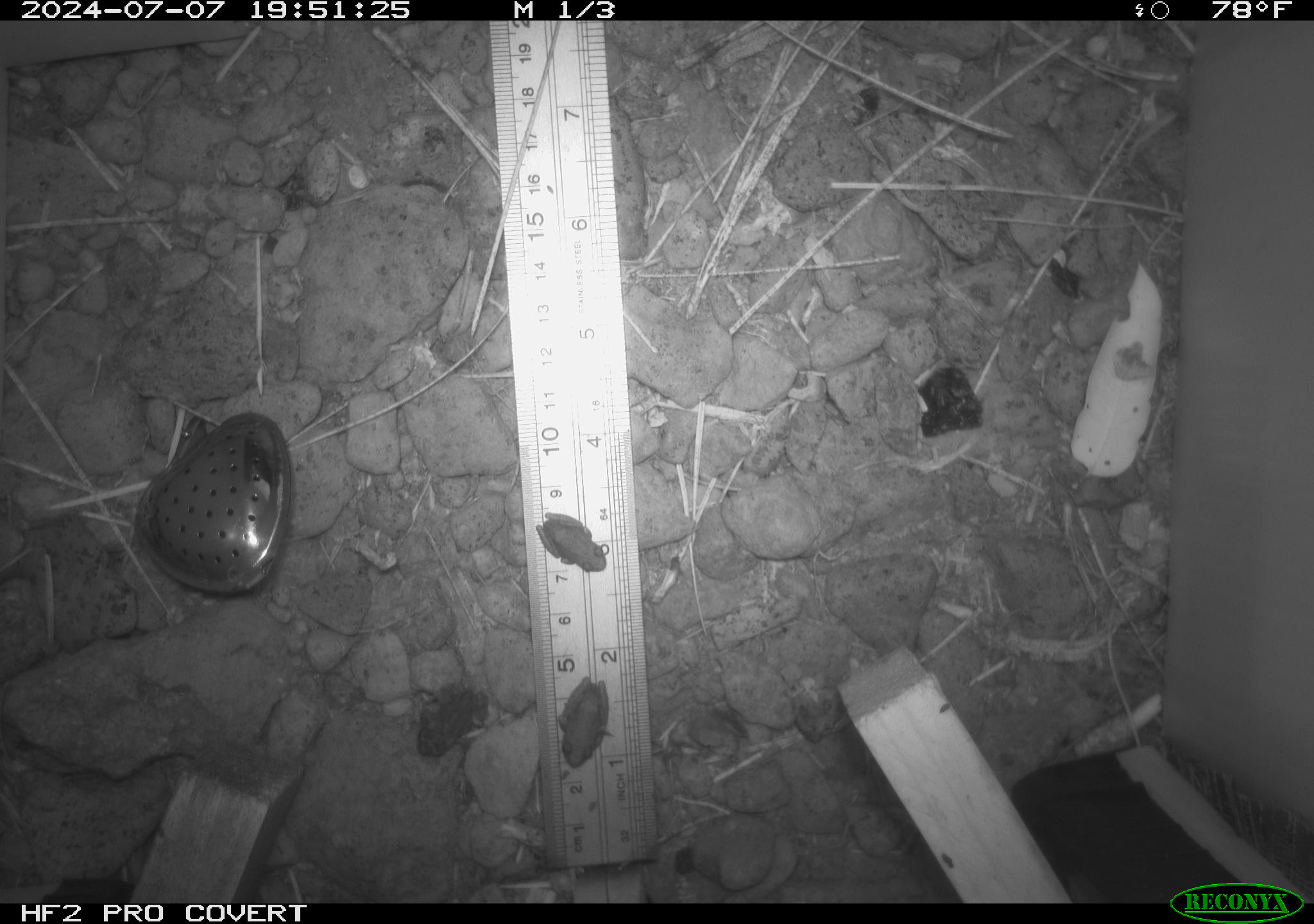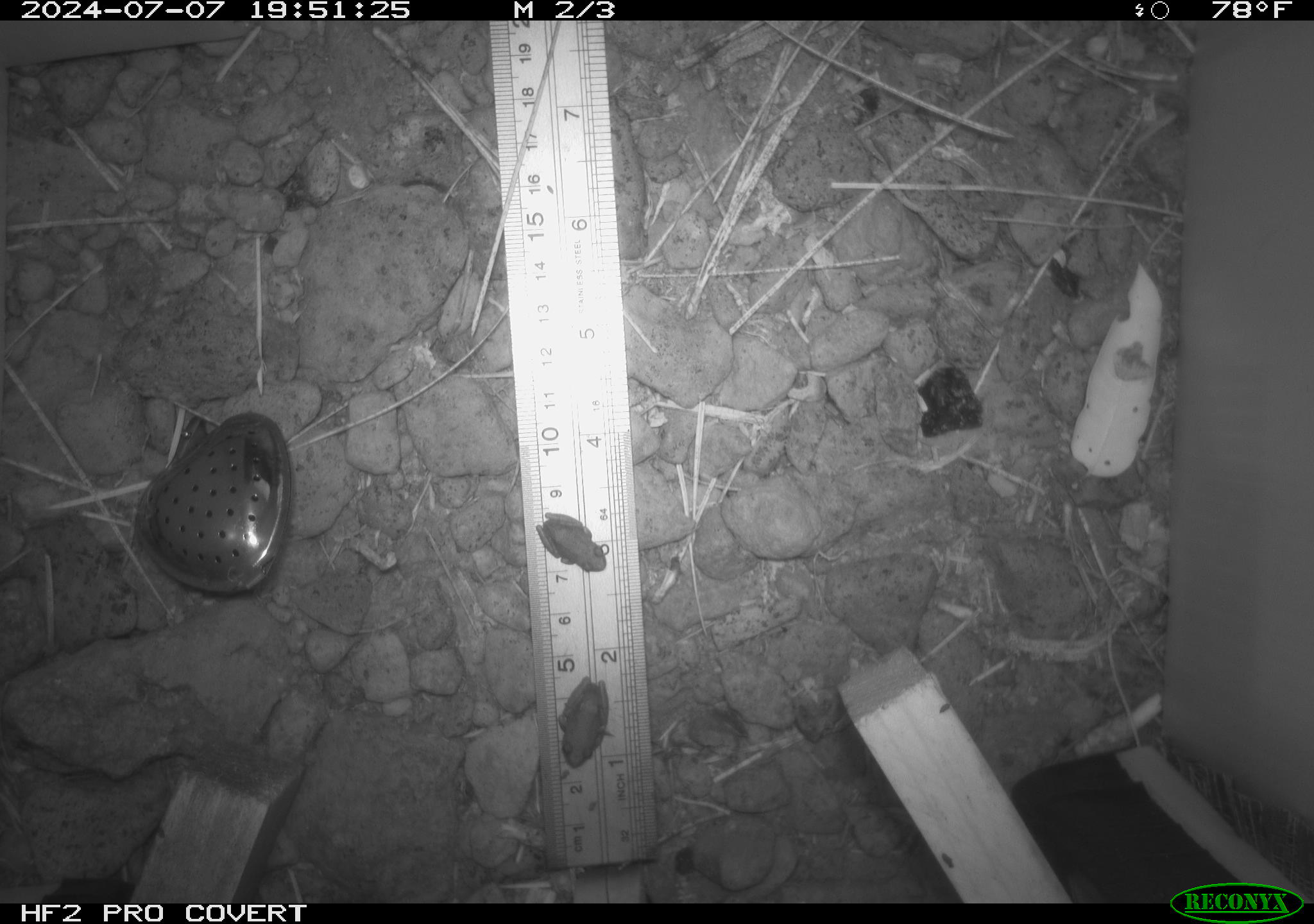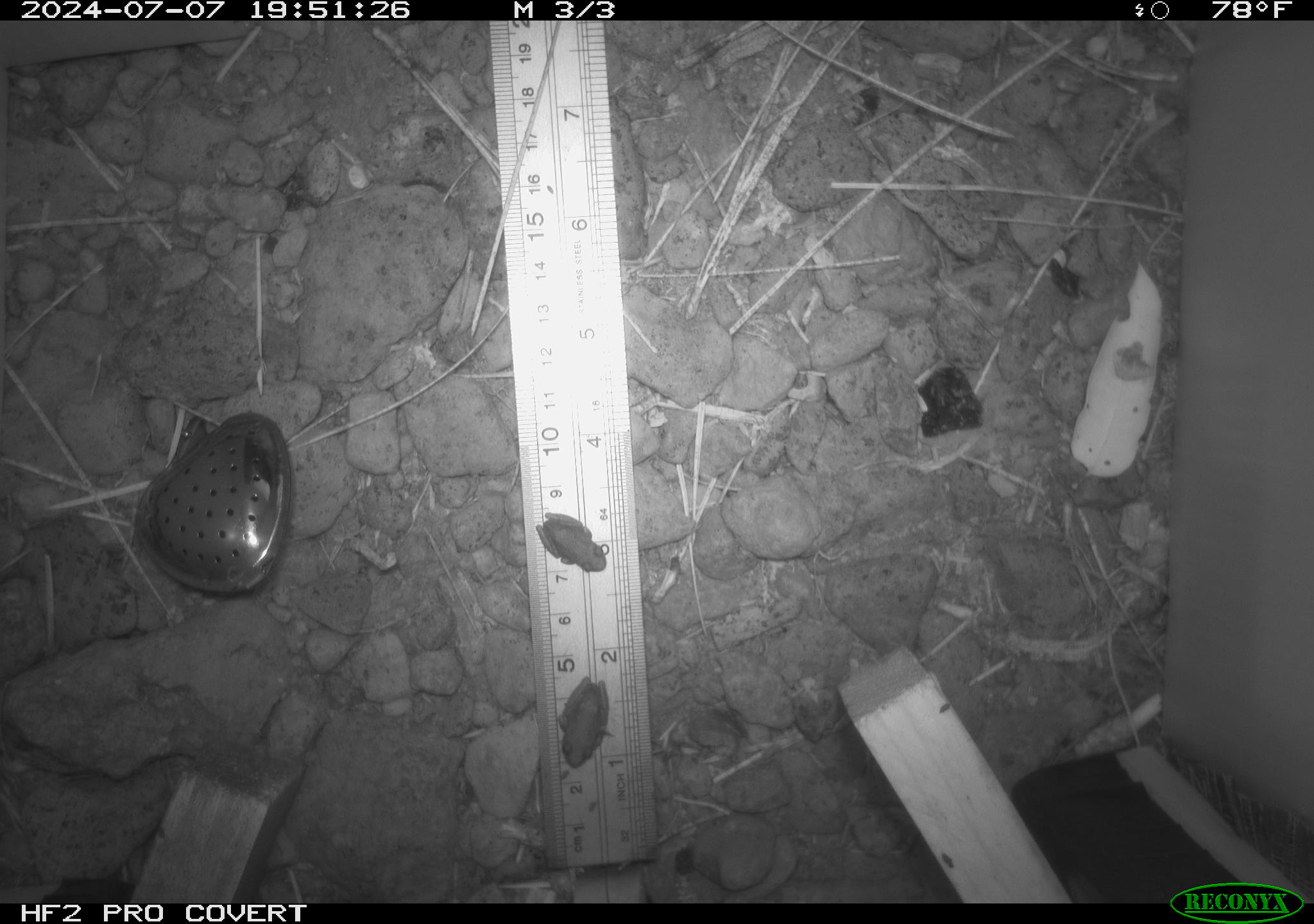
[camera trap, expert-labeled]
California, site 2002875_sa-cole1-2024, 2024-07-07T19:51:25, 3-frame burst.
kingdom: Animalia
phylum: Chordata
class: Amphibia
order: Anura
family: Bufonidae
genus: Anaxyrus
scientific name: Anaxyrus boreas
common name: western toad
Western toad (Anaxyrus boreas).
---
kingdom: Animalia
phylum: Chordata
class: Amphibia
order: Anura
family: Hylidae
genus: Pseudacris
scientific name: Pseudacris regilla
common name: sierran treefrog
Sierran treefrog (Pseudacris regilla).